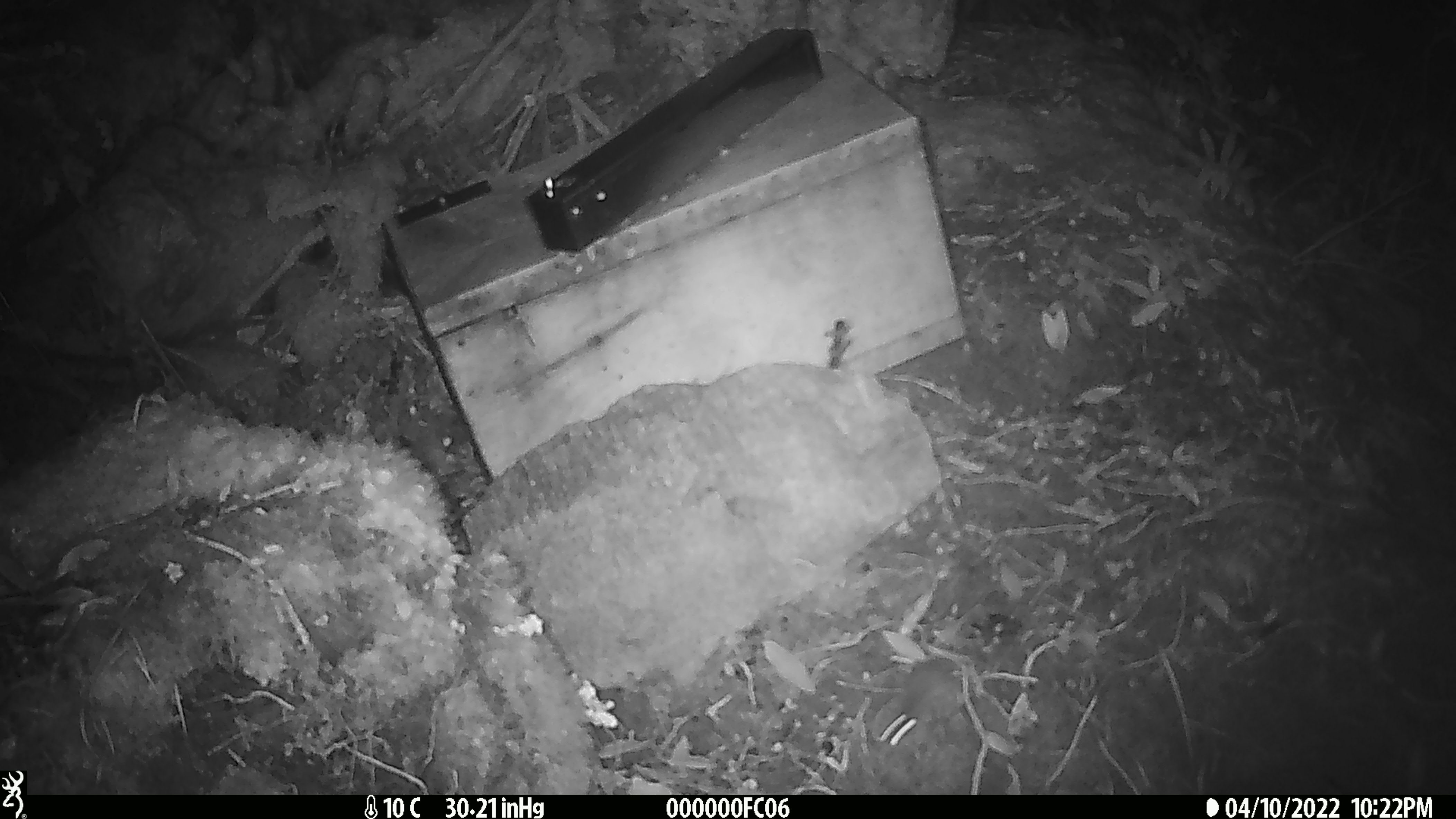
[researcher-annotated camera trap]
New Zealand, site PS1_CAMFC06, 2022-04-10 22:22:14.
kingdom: Animalia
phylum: Chordata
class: Mammalia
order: Rodentia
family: Muridae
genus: Mus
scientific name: Mus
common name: mouse